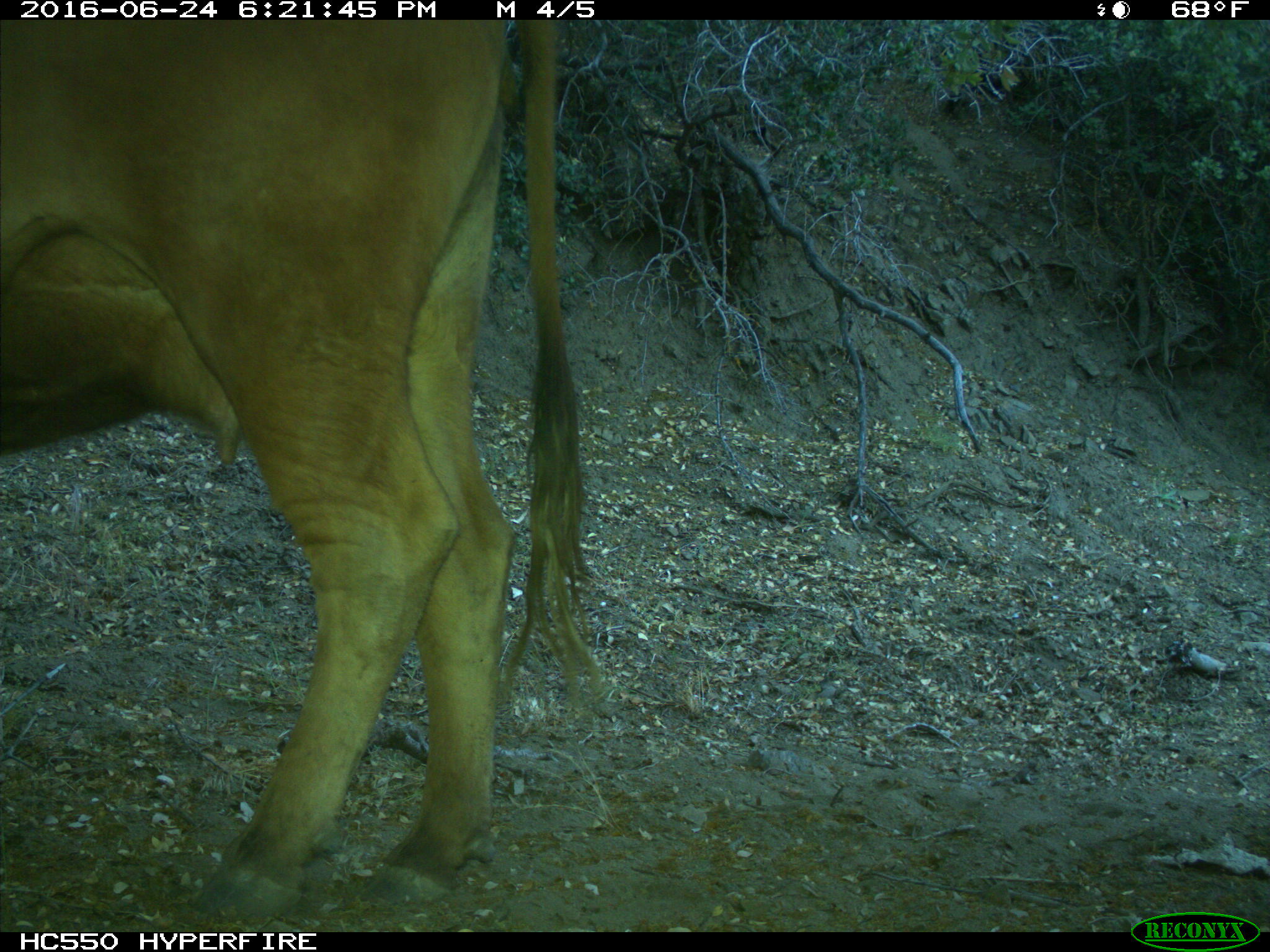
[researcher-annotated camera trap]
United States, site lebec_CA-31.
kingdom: Animalia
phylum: Chordata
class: Mammalia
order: Artiodactyla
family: Bovidae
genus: Bos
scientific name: Bos taurus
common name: domestic cow